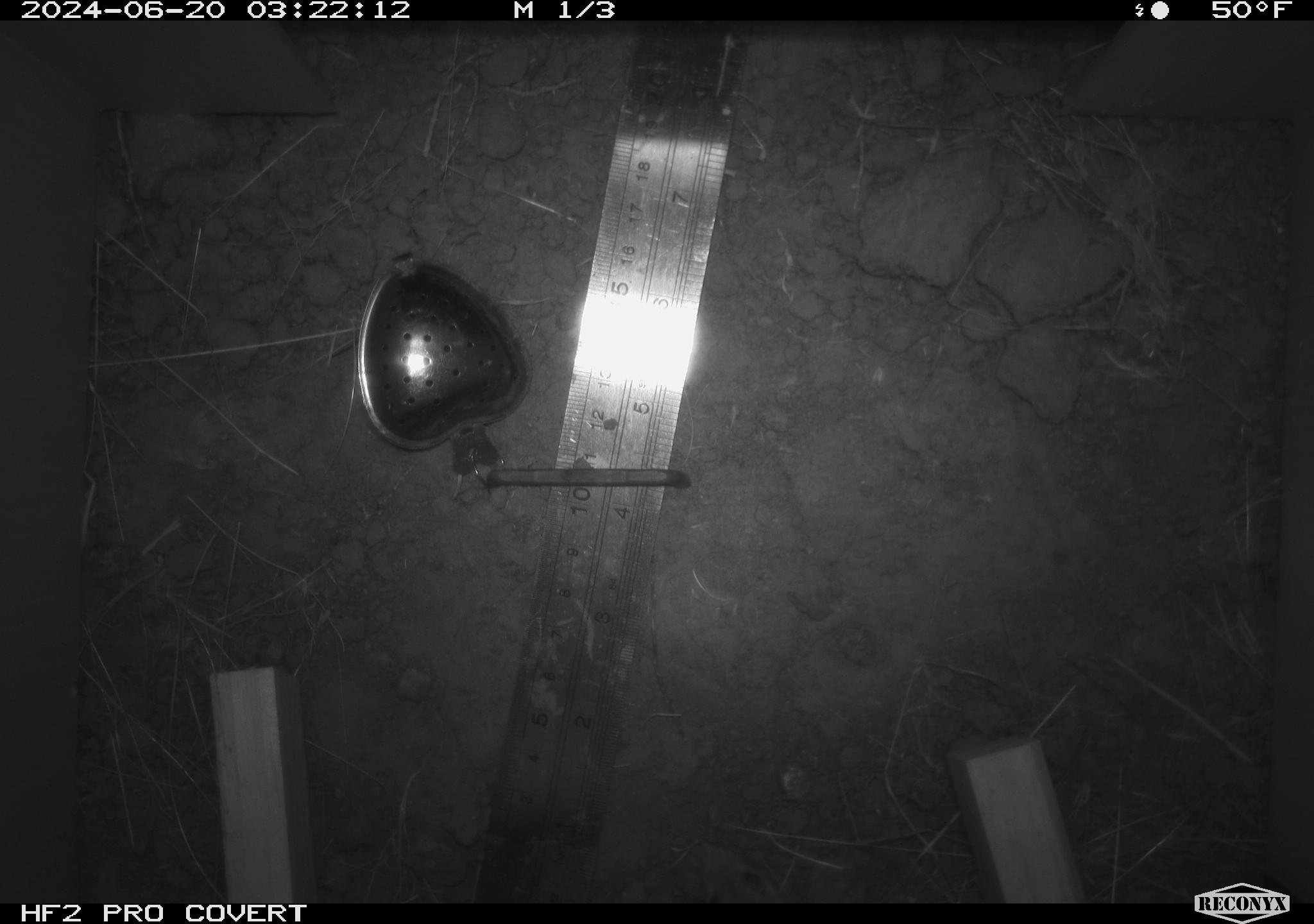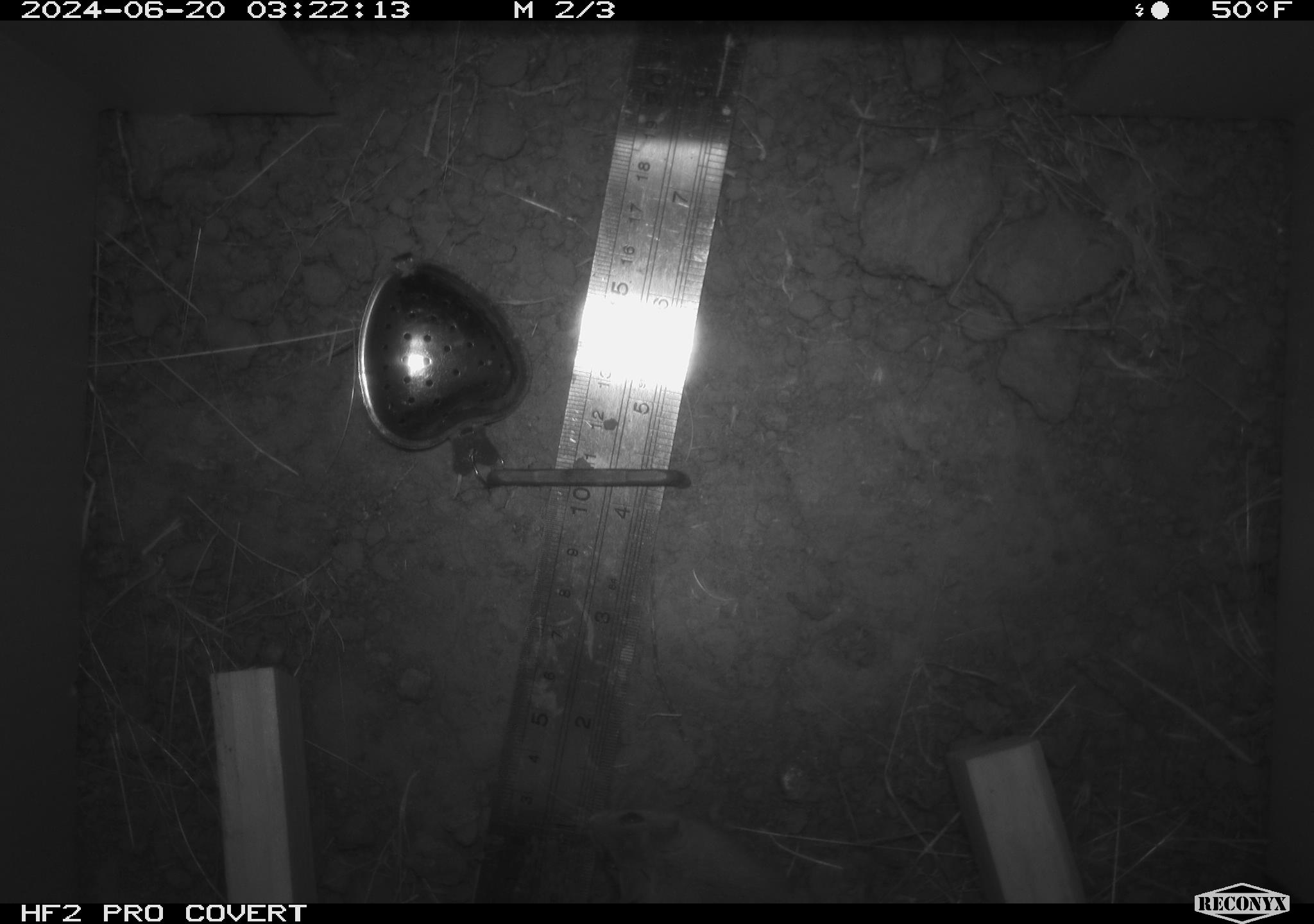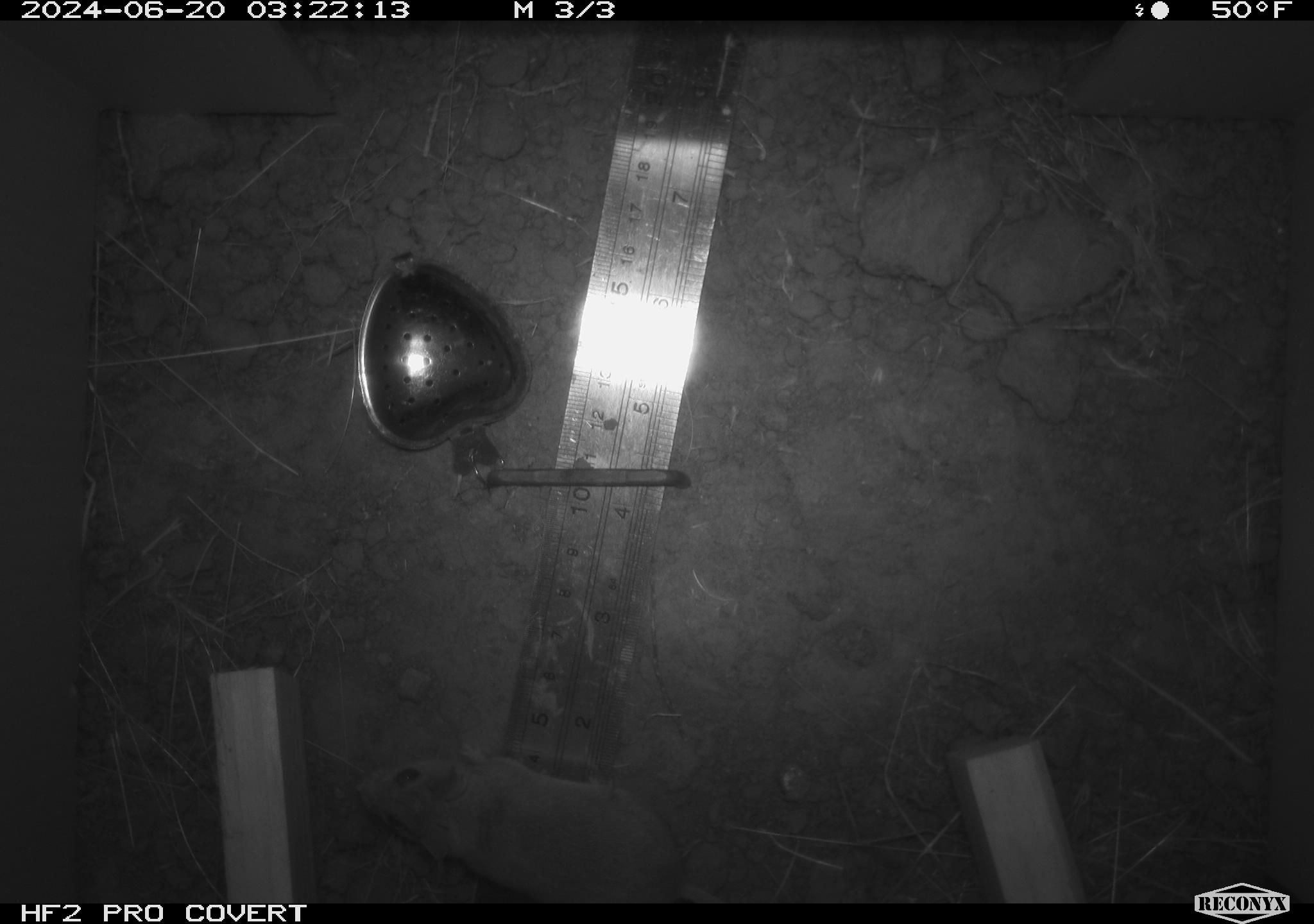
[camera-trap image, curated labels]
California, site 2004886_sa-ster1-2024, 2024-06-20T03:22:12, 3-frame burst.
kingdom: Animalia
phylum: Chordata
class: Mammalia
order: Rodentia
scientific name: Rodentia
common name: mouse species